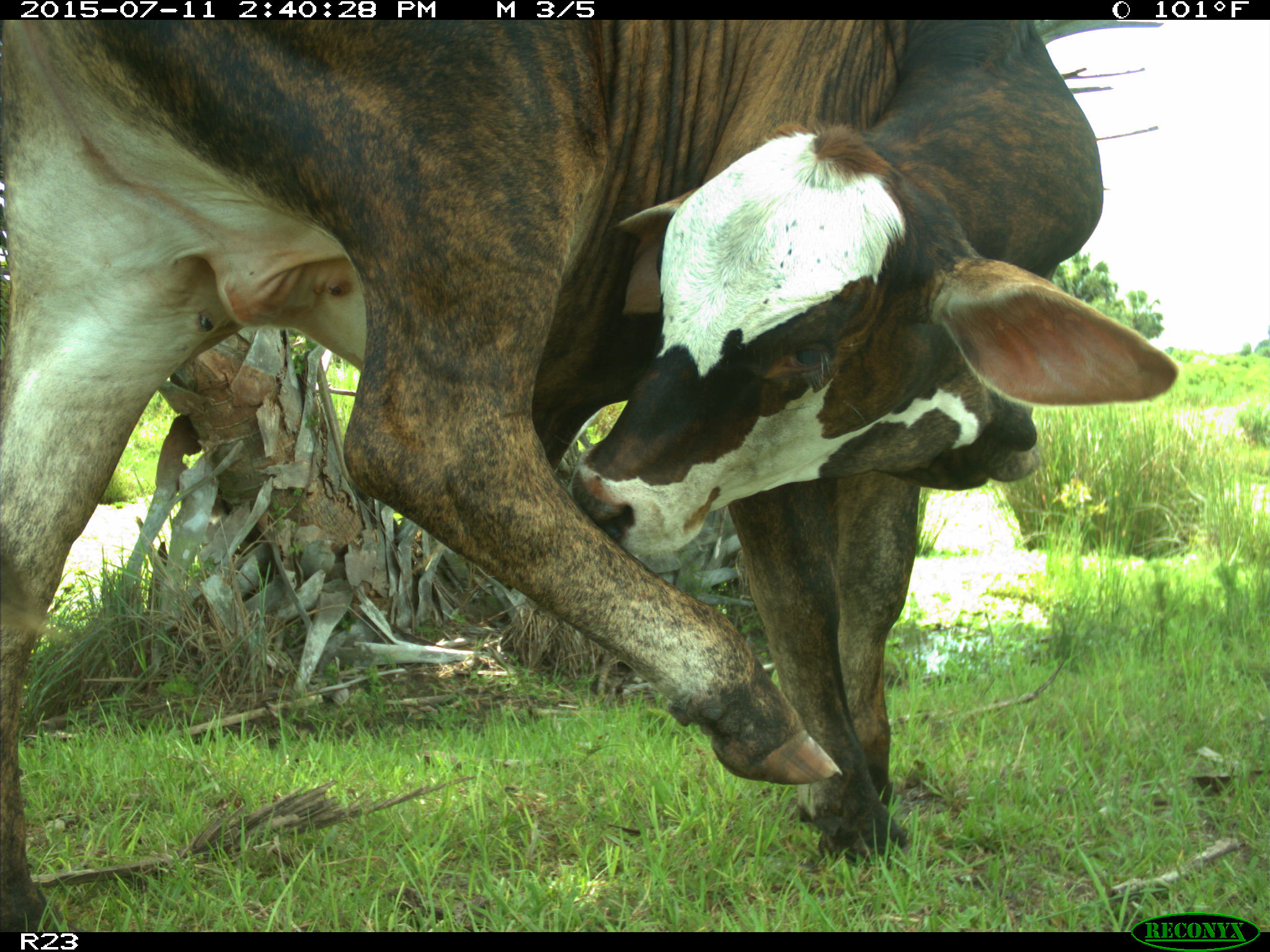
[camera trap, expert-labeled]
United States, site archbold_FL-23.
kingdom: Animalia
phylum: Chordata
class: Mammalia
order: Artiodactyla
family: Bovidae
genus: Bos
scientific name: Bos taurus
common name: domestic cow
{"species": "Bos taurus (domestic cow)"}